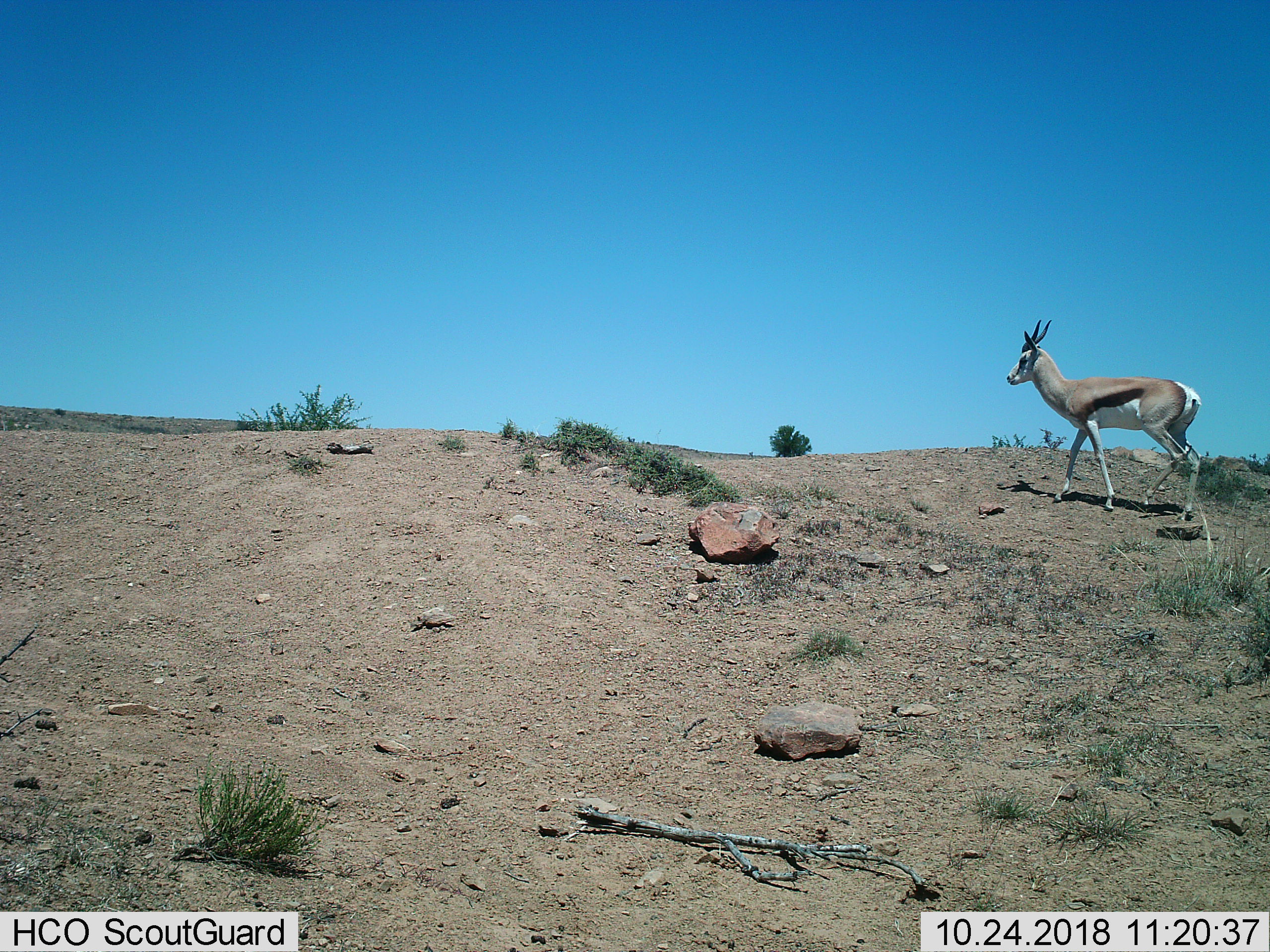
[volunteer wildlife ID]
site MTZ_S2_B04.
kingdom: Animalia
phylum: Chordata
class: Mammalia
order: Artiodactyla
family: Bovidae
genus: Antidorcas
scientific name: Antidorcas marsupialis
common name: springbok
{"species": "springbok (Antidorcas marsupialis)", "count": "1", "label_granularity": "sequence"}